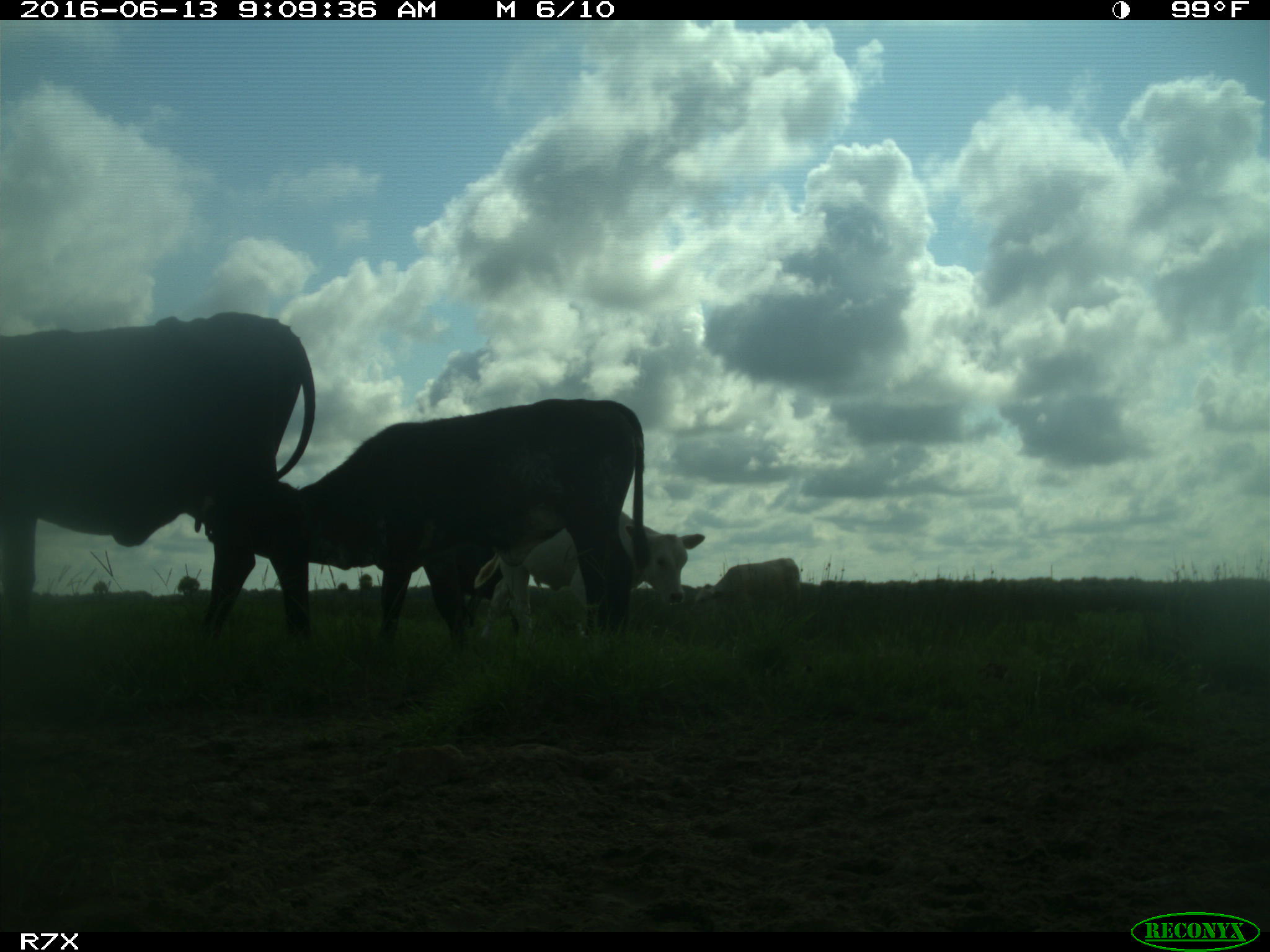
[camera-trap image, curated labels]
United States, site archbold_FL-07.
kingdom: Animalia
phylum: Chordata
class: Mammalia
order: Artiodactyla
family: Bovidae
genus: Bos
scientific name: Bos taurus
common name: domestic cow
Bos taurus (domestic cow).